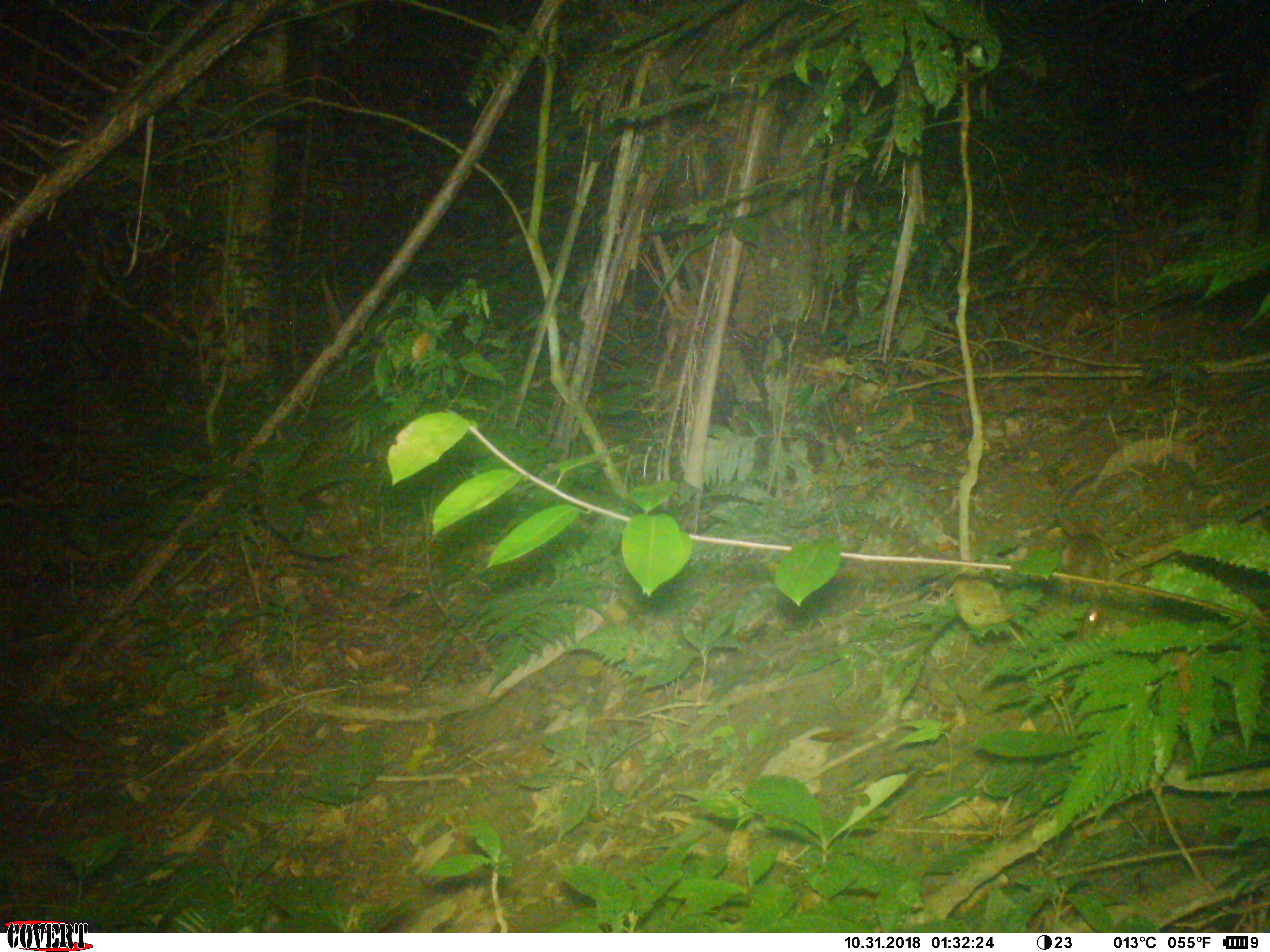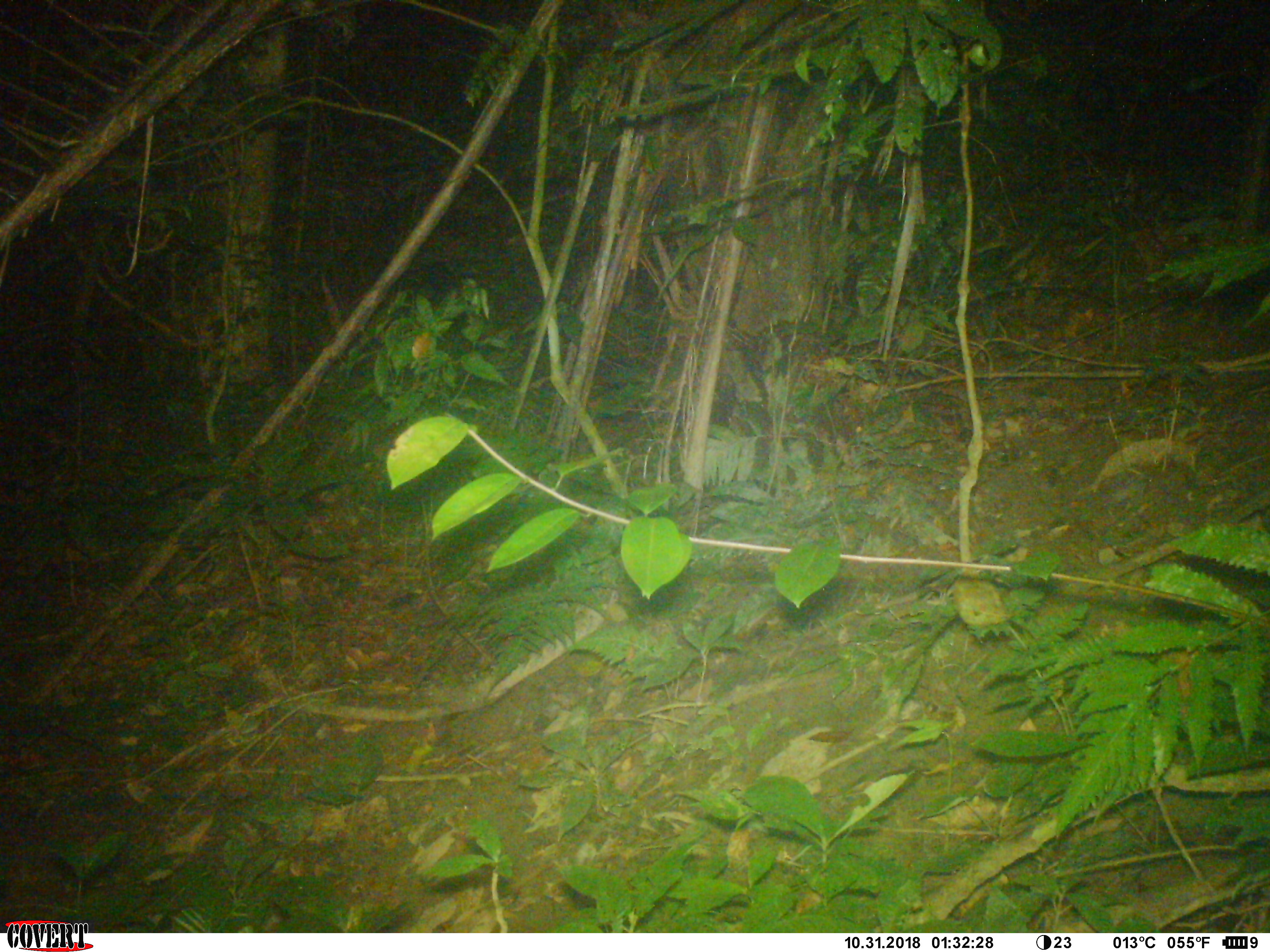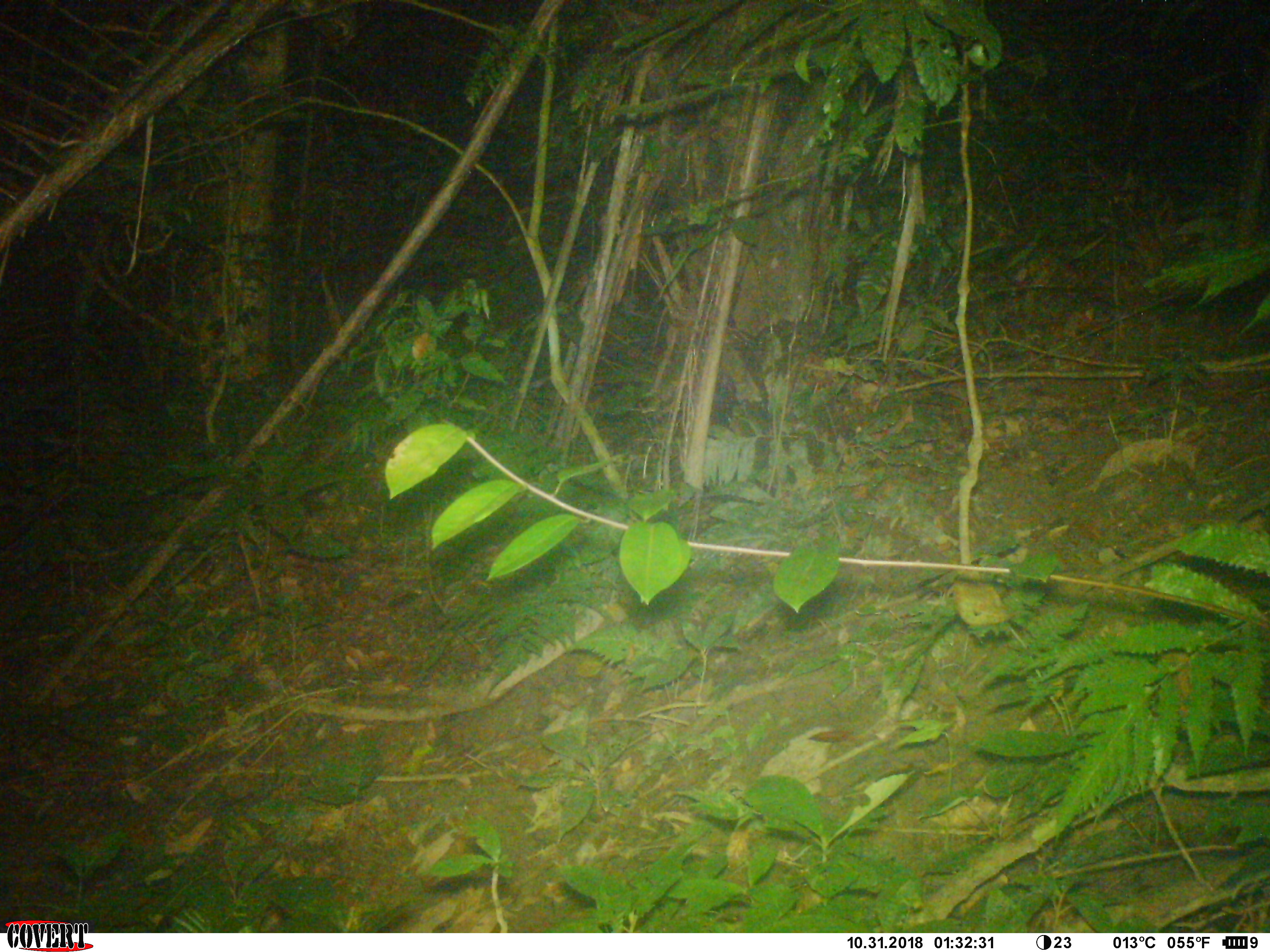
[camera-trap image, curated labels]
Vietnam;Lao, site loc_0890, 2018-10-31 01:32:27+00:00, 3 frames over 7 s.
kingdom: Animalia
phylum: Chordata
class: Mammalia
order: Rodentia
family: Muridae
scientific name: Muridae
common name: old-world mice and rats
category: unidentified murid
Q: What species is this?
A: Unidentified murid (old-world mice and rats) (Muridae).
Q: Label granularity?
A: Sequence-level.